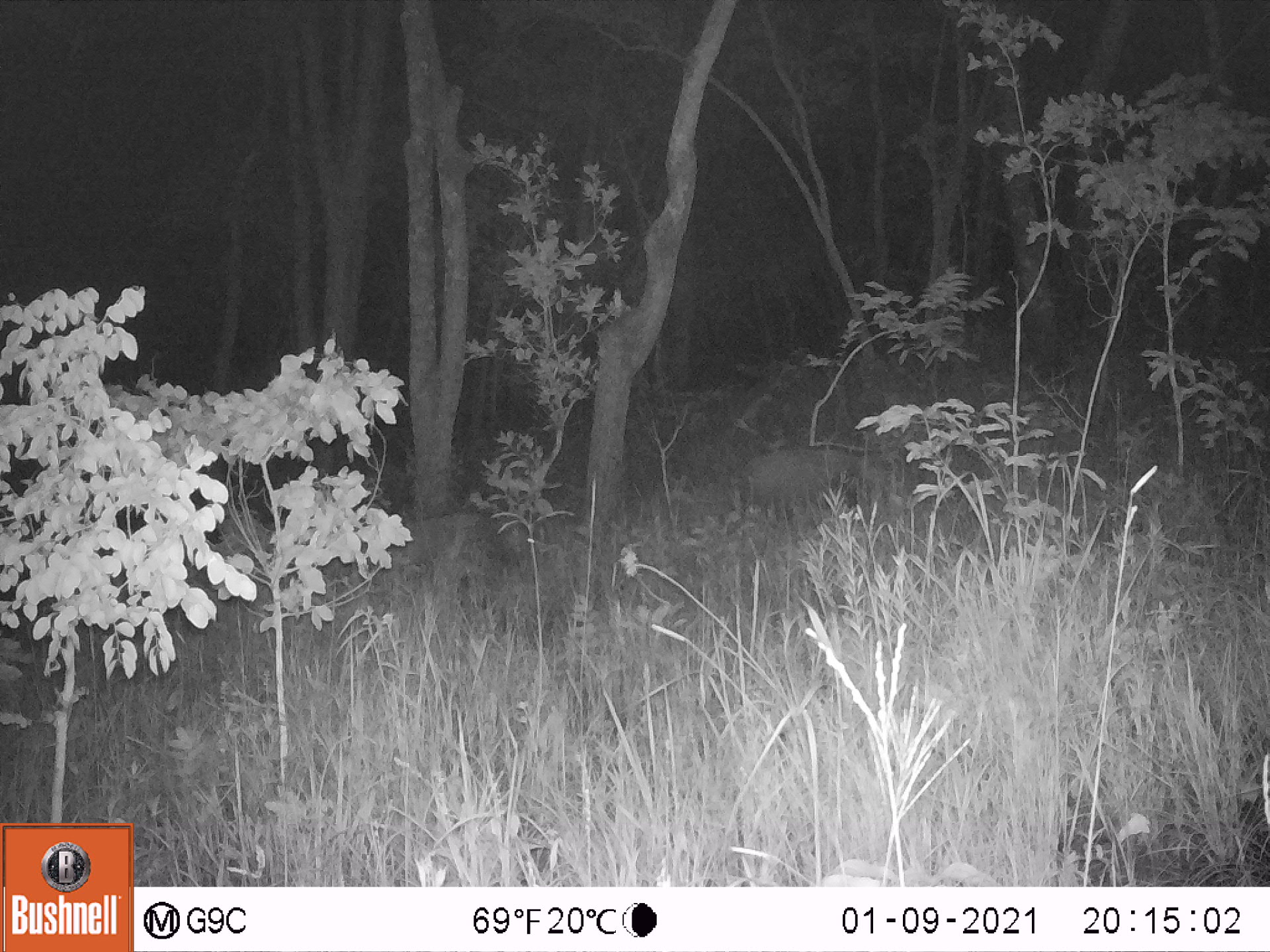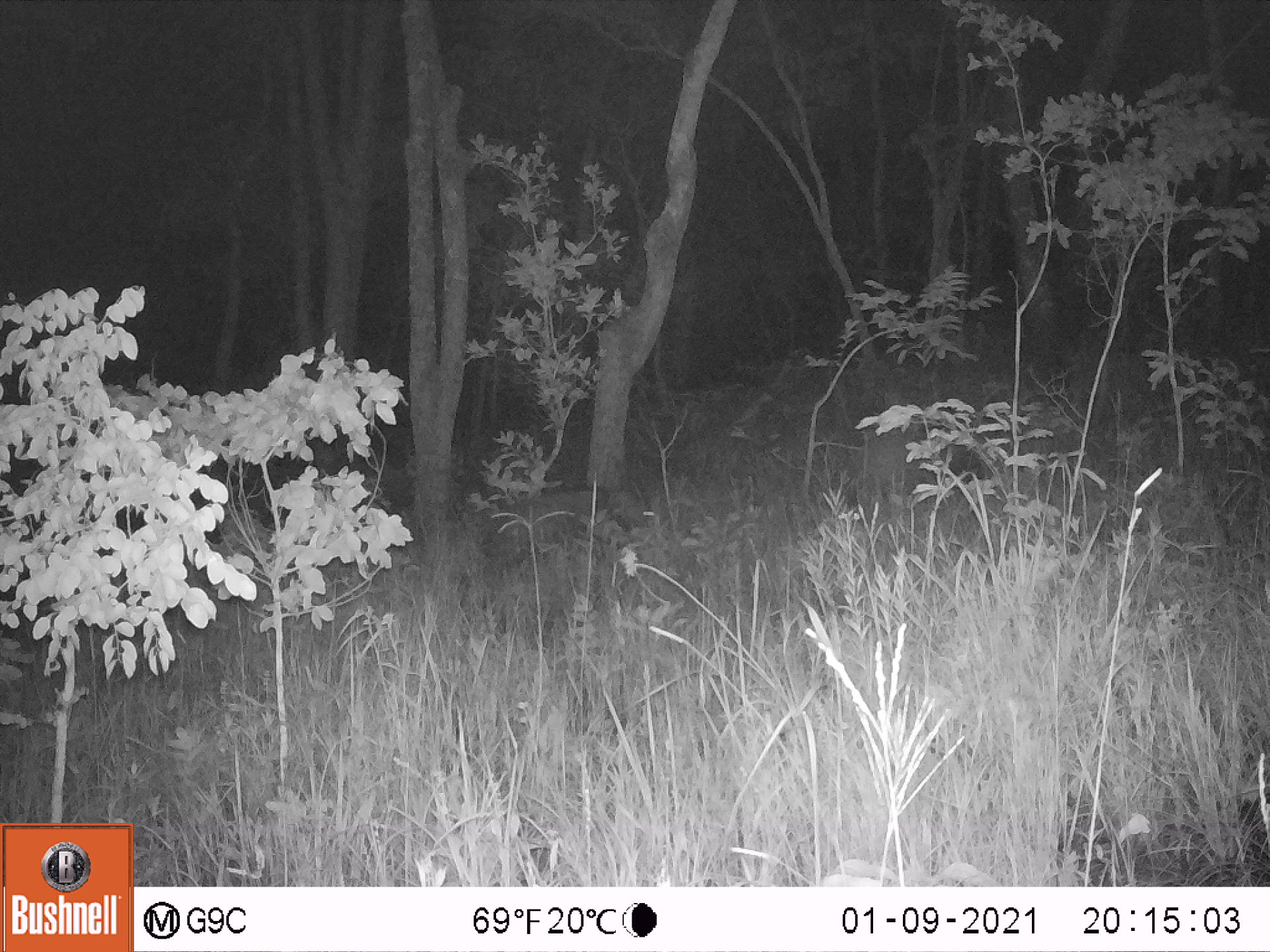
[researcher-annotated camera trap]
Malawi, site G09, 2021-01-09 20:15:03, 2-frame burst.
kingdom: Animalia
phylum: Chordata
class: Mammalia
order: Artiodactyla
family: Suidae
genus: Potamochoerus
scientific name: Potamochoerus larvatus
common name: bushpig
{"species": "bushpig (Potamochoerus larvatus)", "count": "1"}